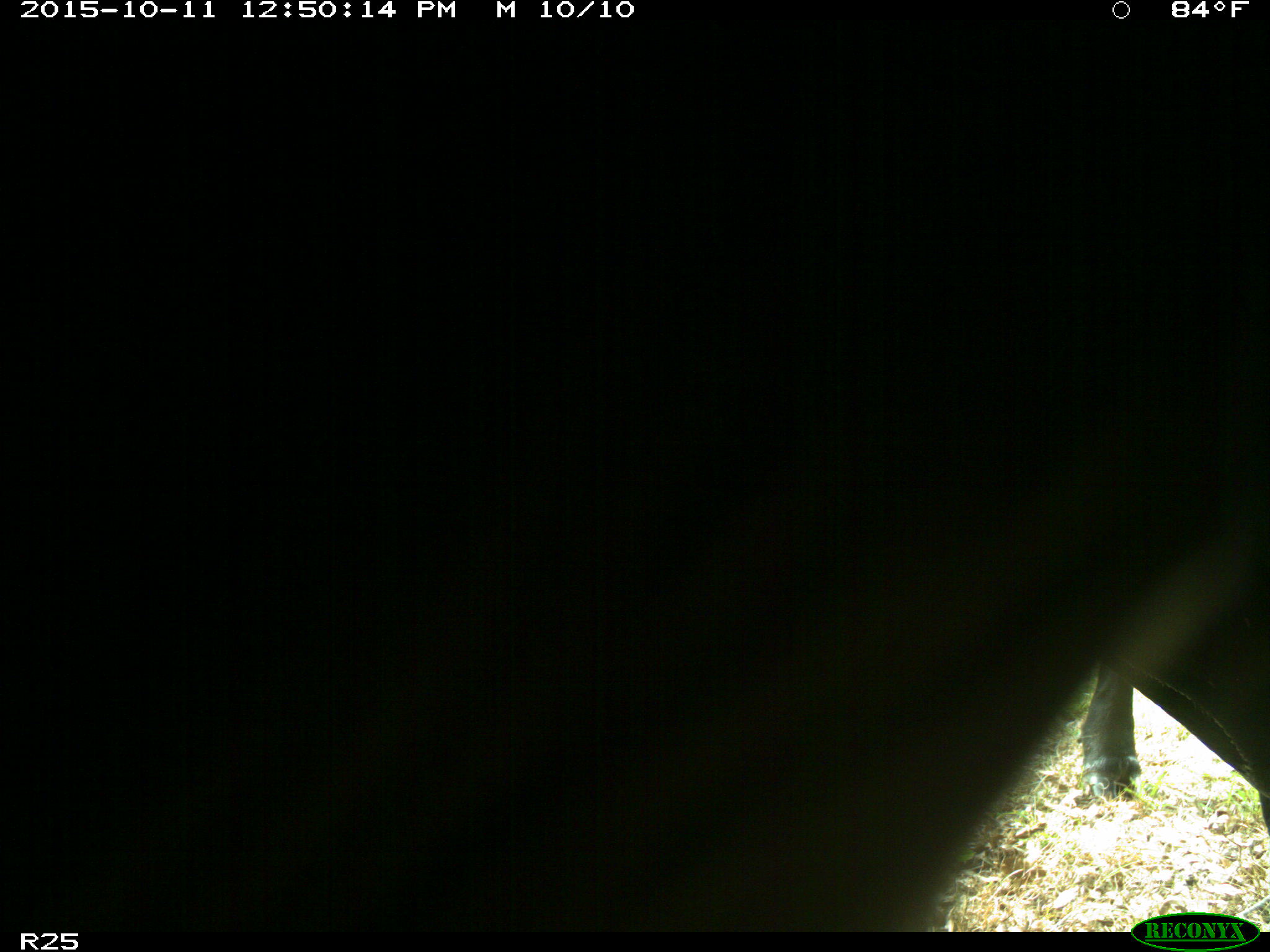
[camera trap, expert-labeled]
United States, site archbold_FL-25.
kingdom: Animalia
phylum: Chordata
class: Mammalia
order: Artiodactyla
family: Bovidae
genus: Bos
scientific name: Bos taurus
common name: domestic cow